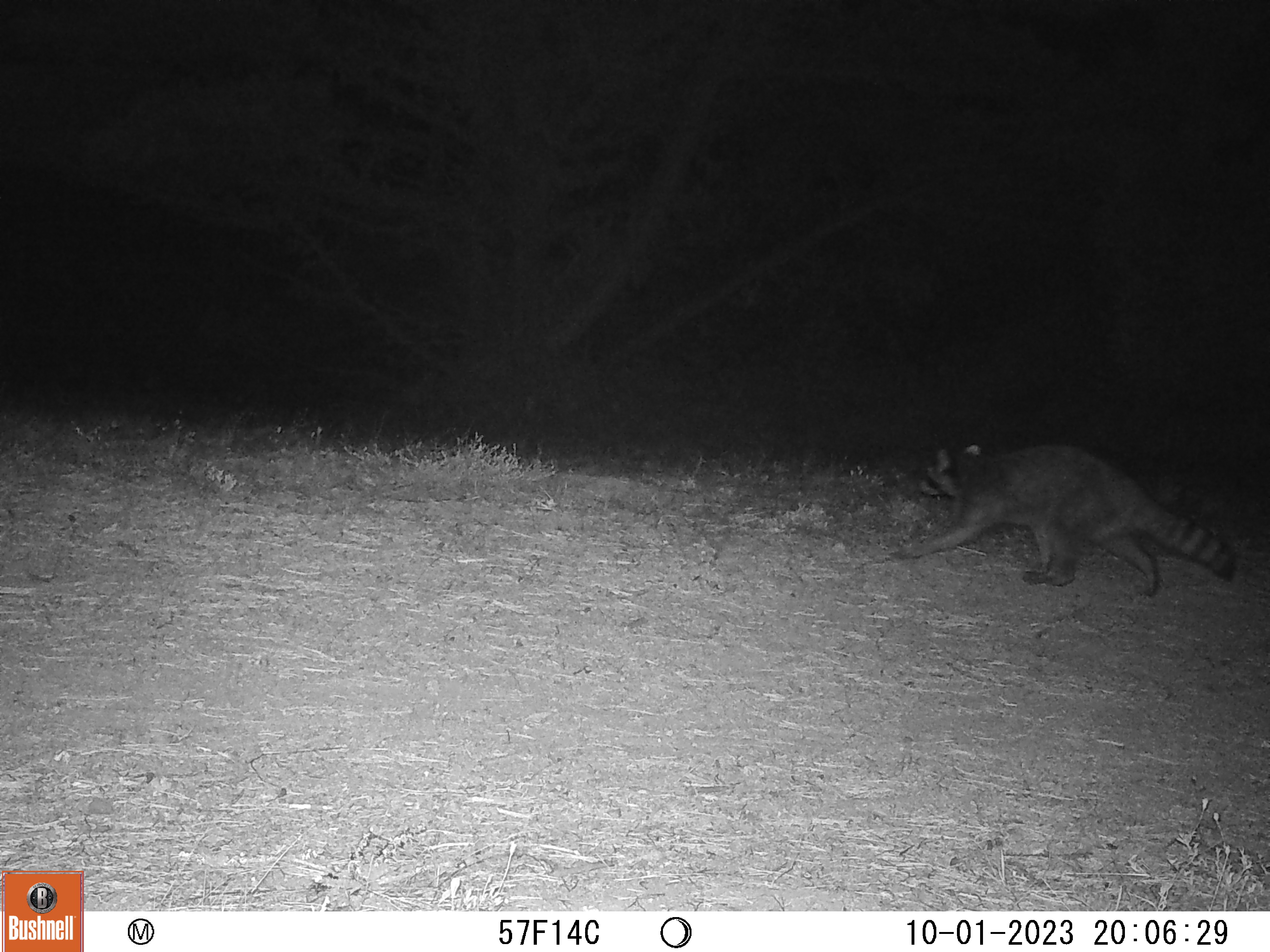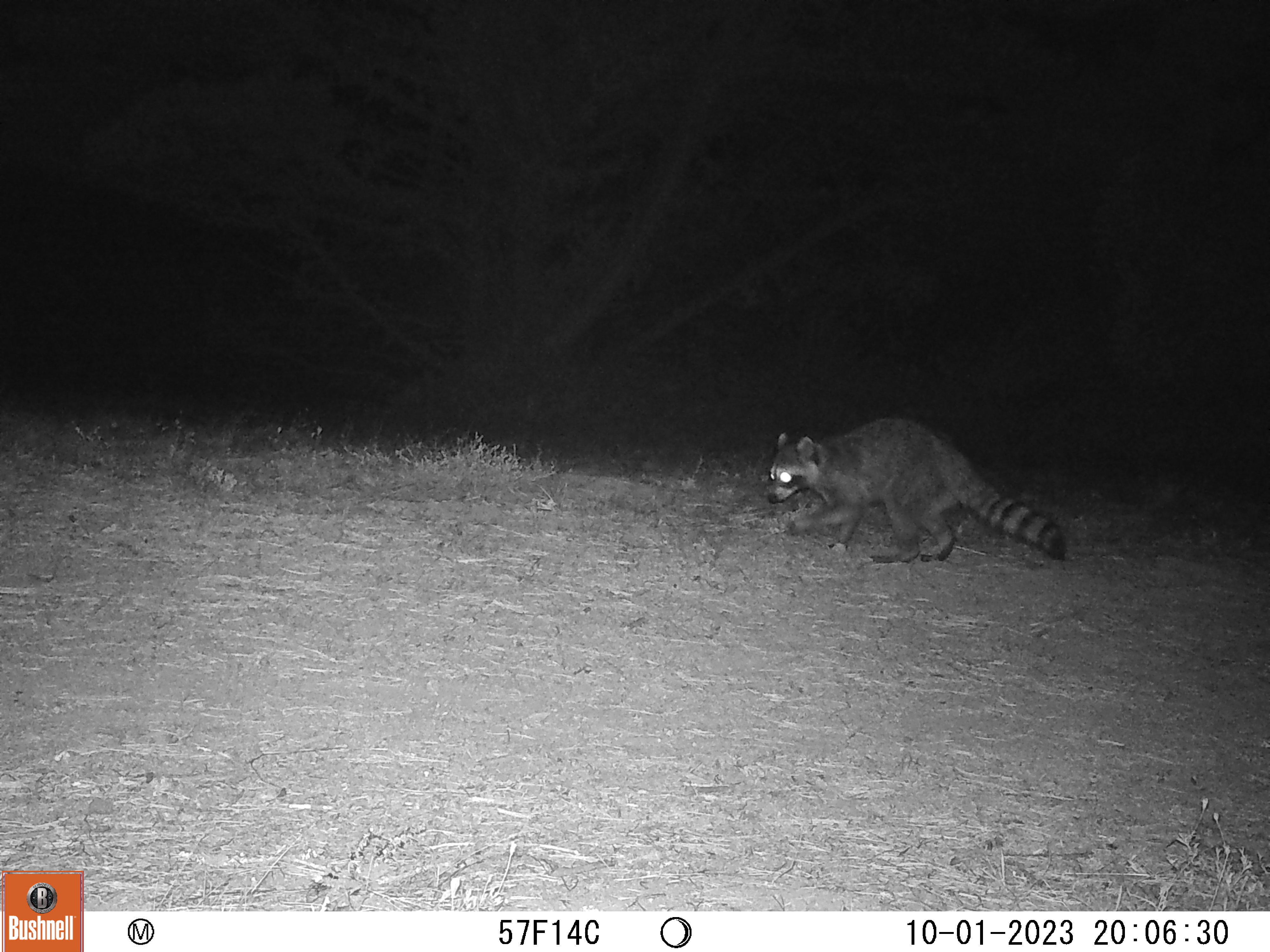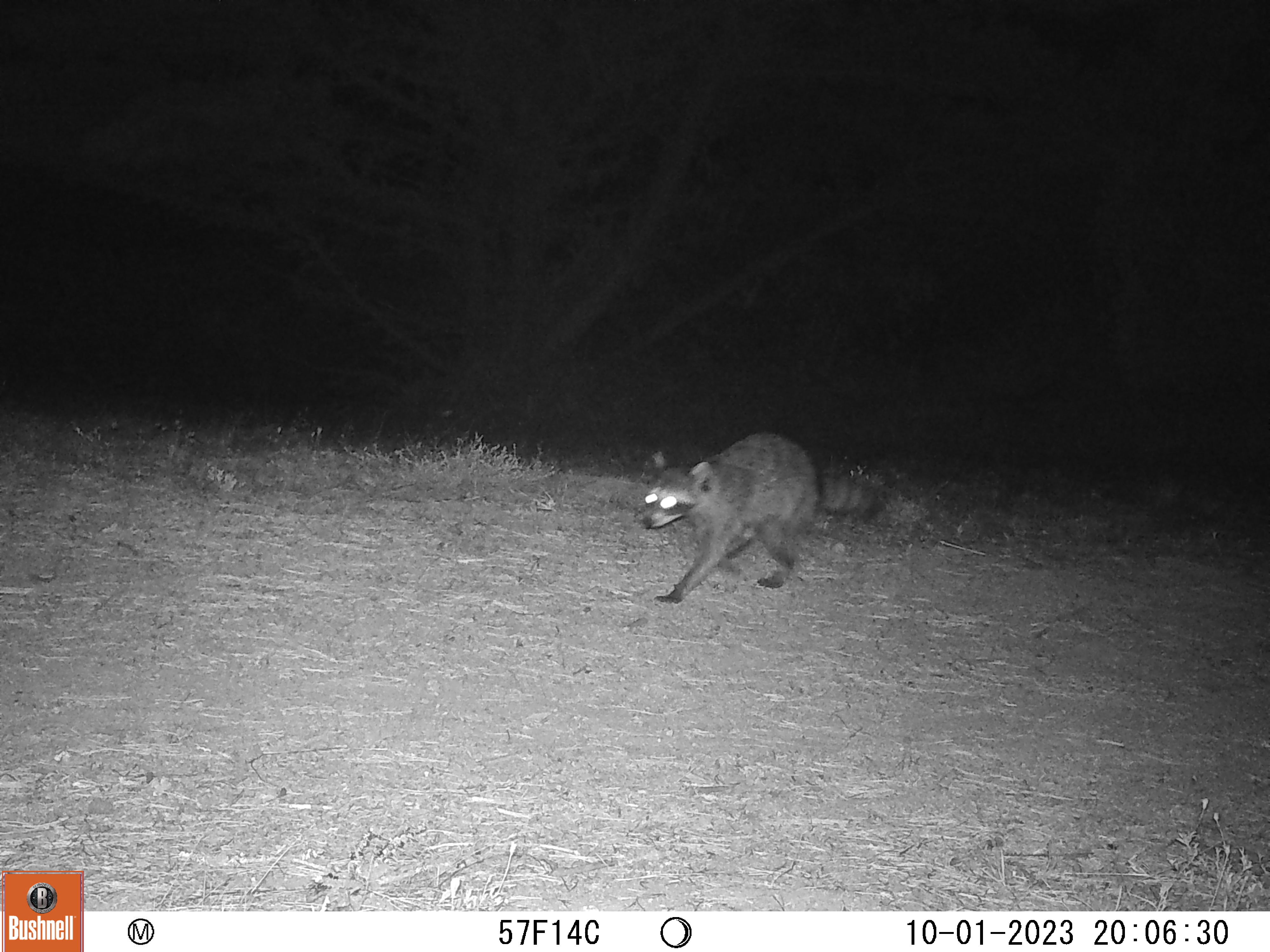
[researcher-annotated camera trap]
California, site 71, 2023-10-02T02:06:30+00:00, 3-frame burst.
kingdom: Animalia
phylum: Chordata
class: Mammalia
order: Carnivora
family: Procyonidae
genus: Procyon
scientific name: Procyon lotor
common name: raccoon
Raccoon (Procyon lotor).